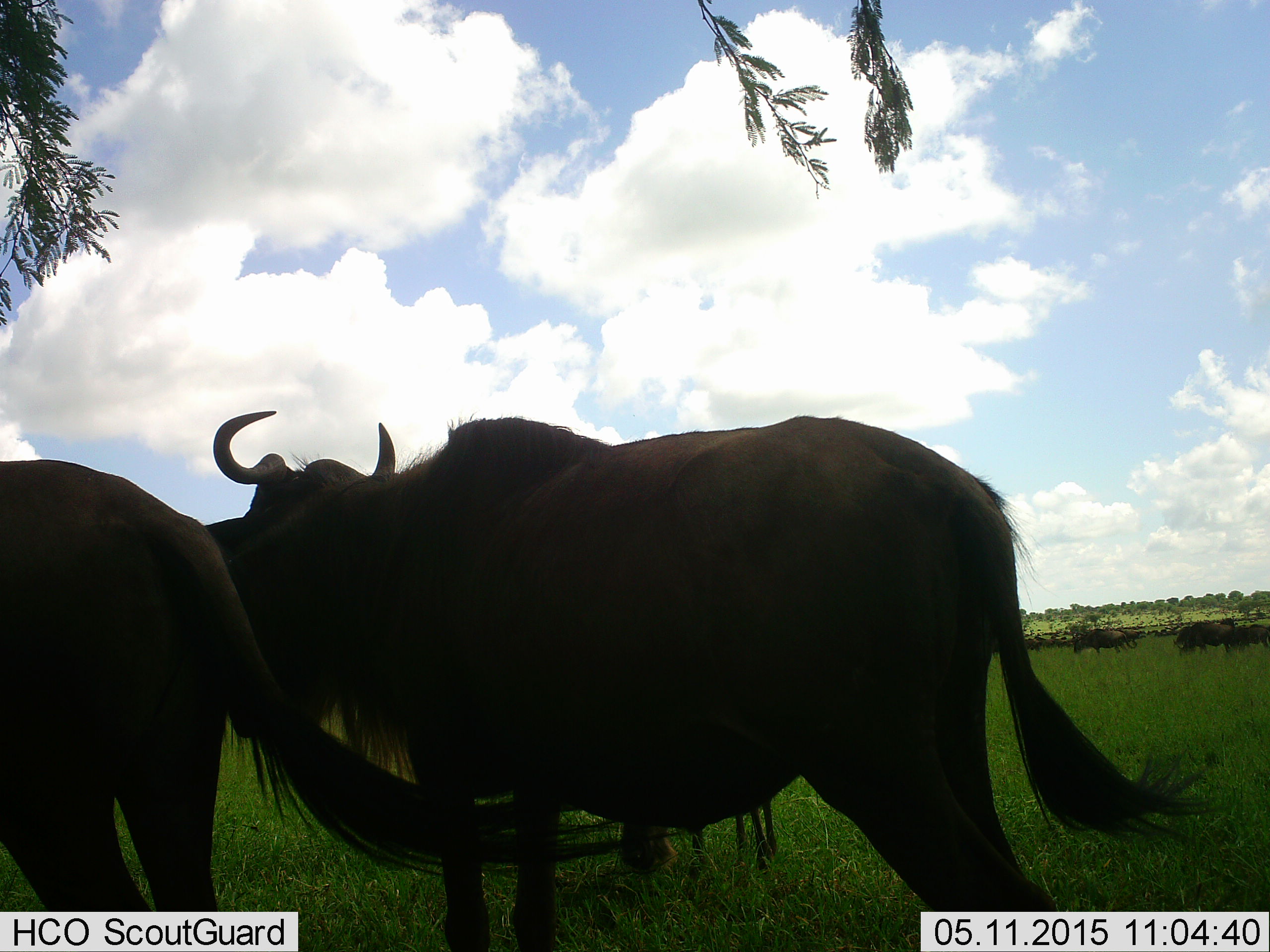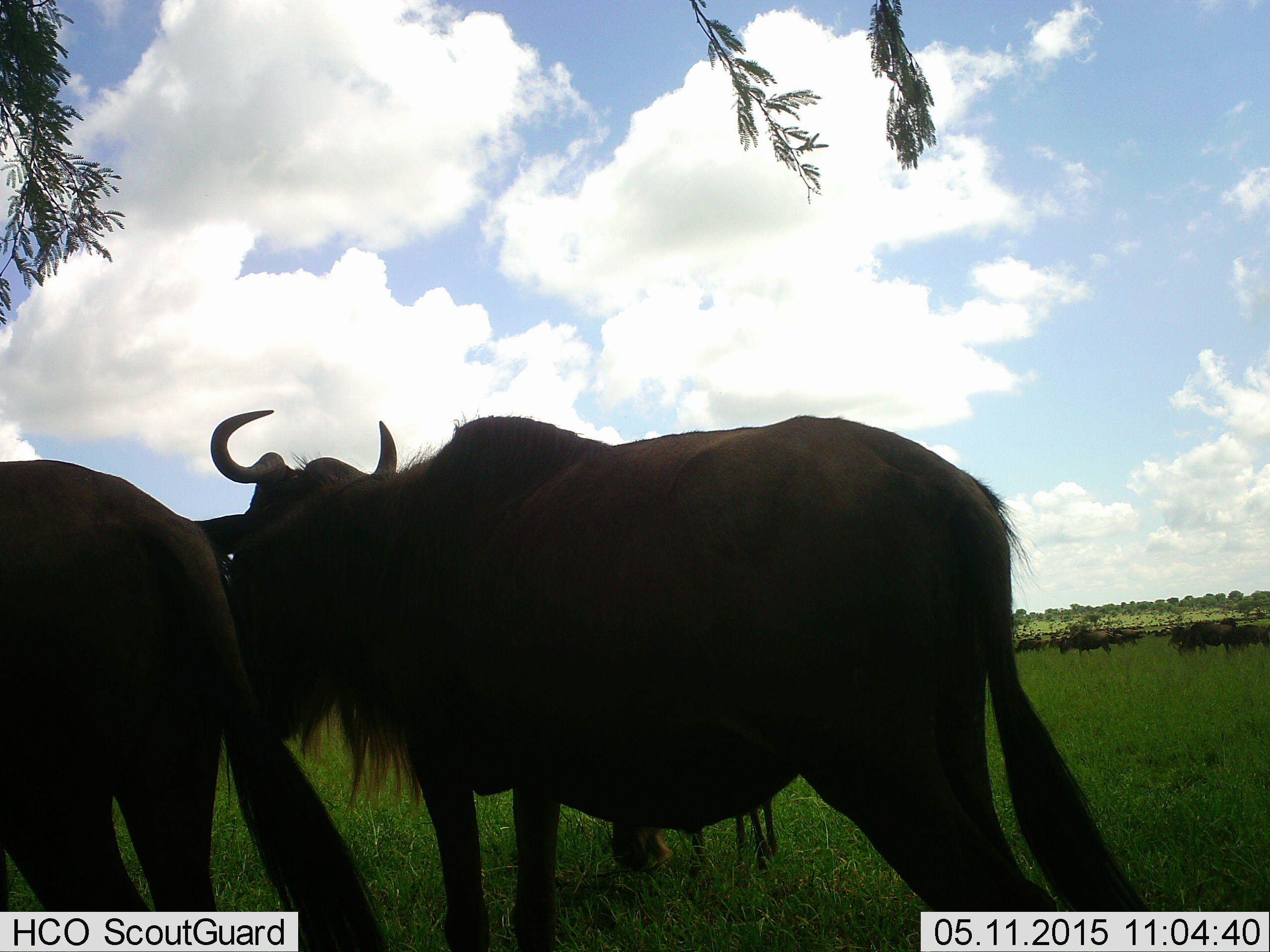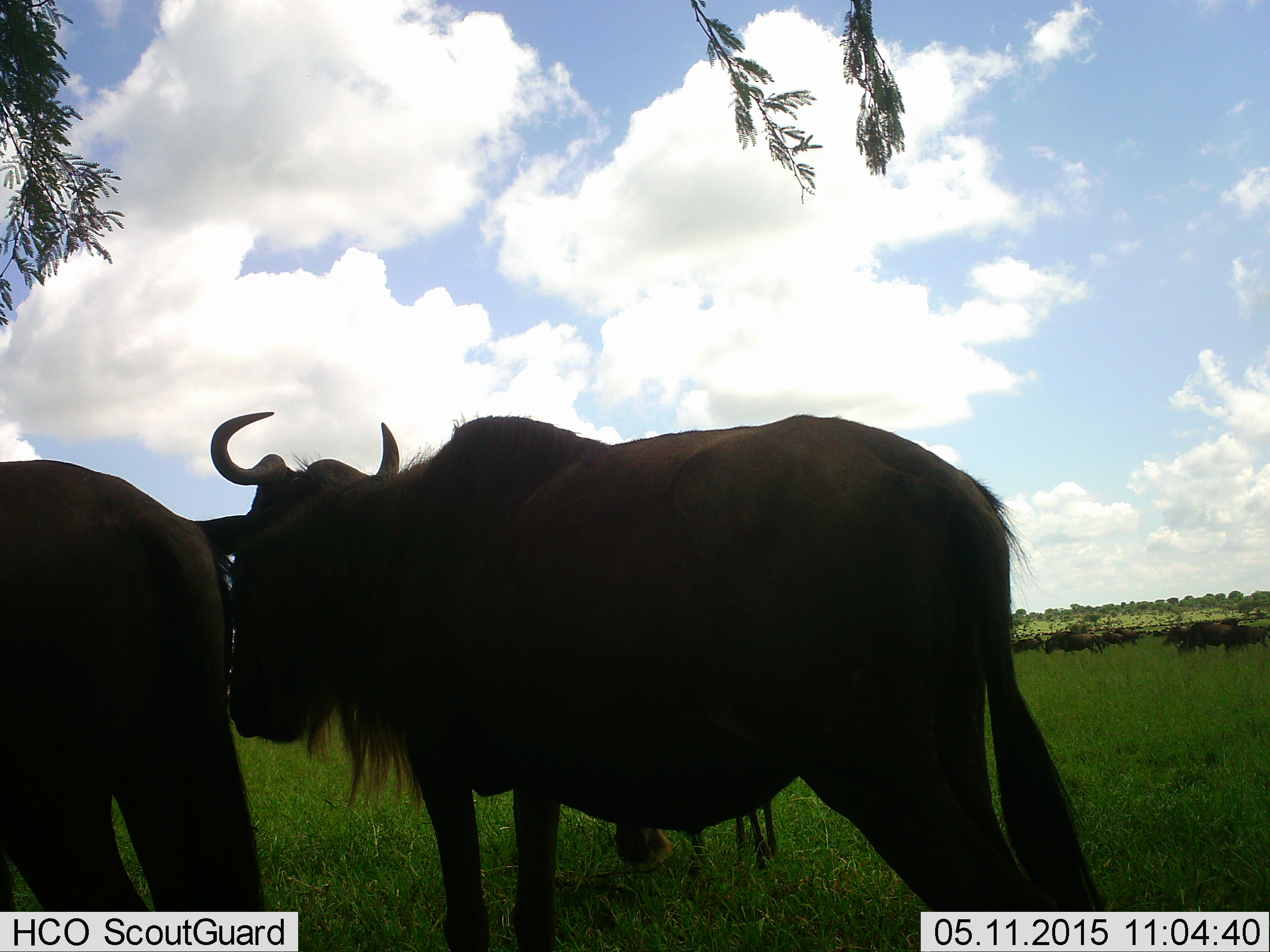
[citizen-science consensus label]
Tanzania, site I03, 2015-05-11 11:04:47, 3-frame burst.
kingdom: Animalia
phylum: Chordata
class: Mammalia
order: Artiodactyla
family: Bovidae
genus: Connochaetes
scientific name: Connochaetes taurinus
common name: blue wildebeest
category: wildebeest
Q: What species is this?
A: Wildebeest (blue wildebeest) (Connochaetes taurinus).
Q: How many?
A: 11-50.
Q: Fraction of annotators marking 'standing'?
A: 100%.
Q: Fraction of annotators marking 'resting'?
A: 0%.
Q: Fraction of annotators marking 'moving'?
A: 30%.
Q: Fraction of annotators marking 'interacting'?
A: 0%.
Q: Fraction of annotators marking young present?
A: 0%.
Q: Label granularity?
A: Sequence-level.